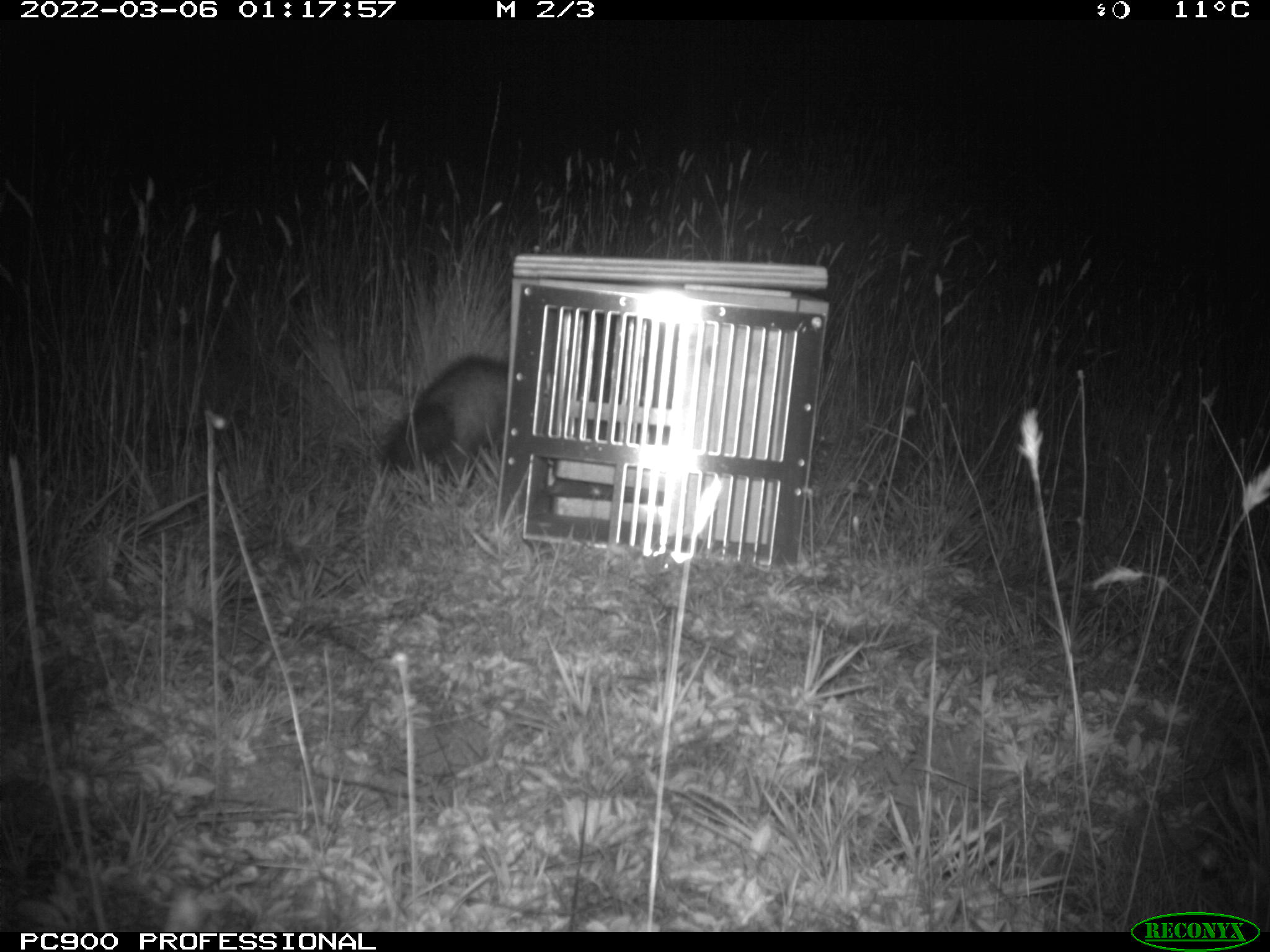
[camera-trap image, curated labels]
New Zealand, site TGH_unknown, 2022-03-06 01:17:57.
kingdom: Animalia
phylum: Chordata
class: Mammalia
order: Carnivora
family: Mustelidae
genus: Mustela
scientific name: Mustela furo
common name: ferret